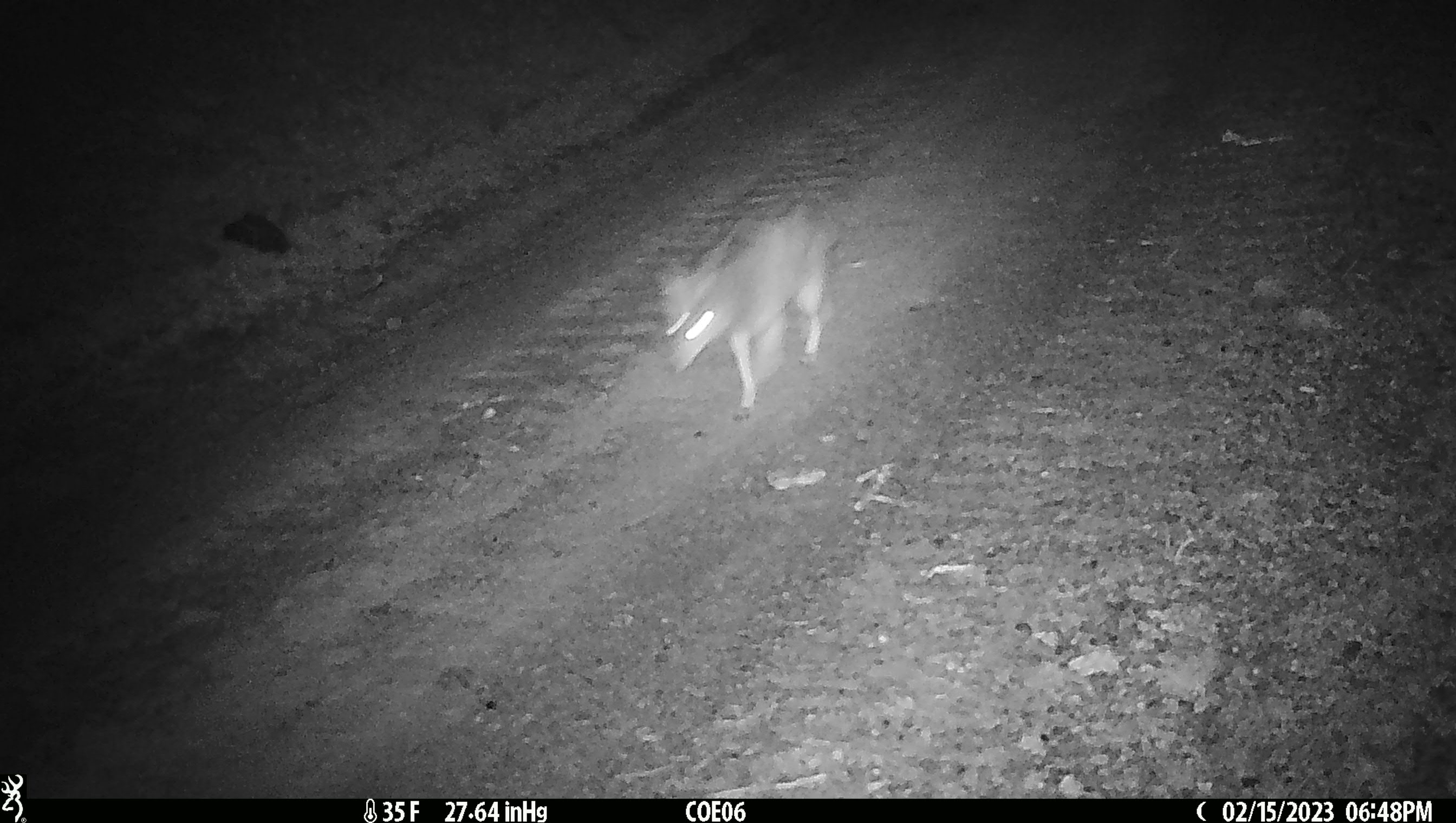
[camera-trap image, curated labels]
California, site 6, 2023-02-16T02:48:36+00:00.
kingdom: Animalia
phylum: Chordata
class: Mammalia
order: Carnivora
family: Canidae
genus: Canis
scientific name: Canis latrans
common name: coyote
Coyote (Canis latrans).